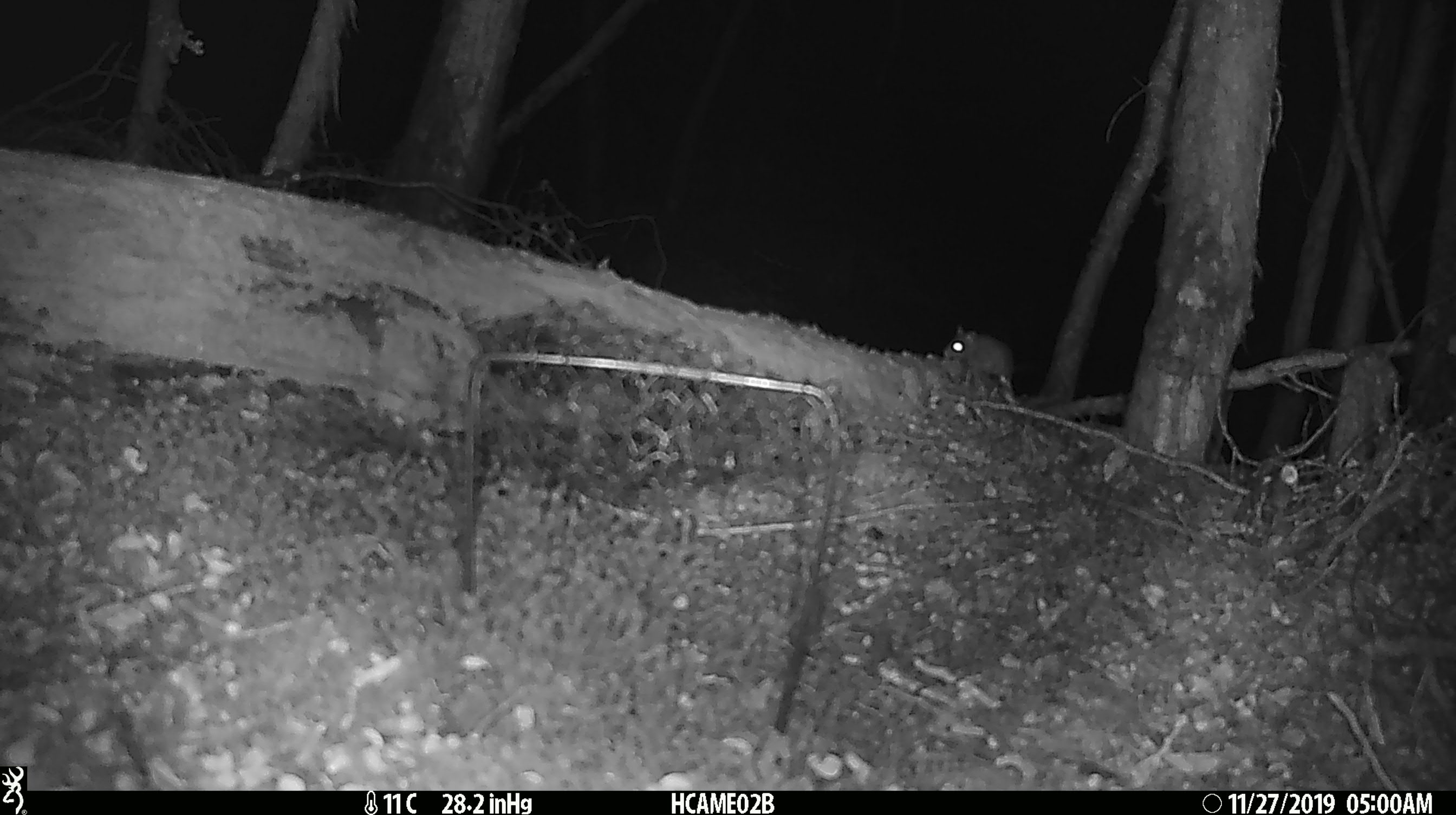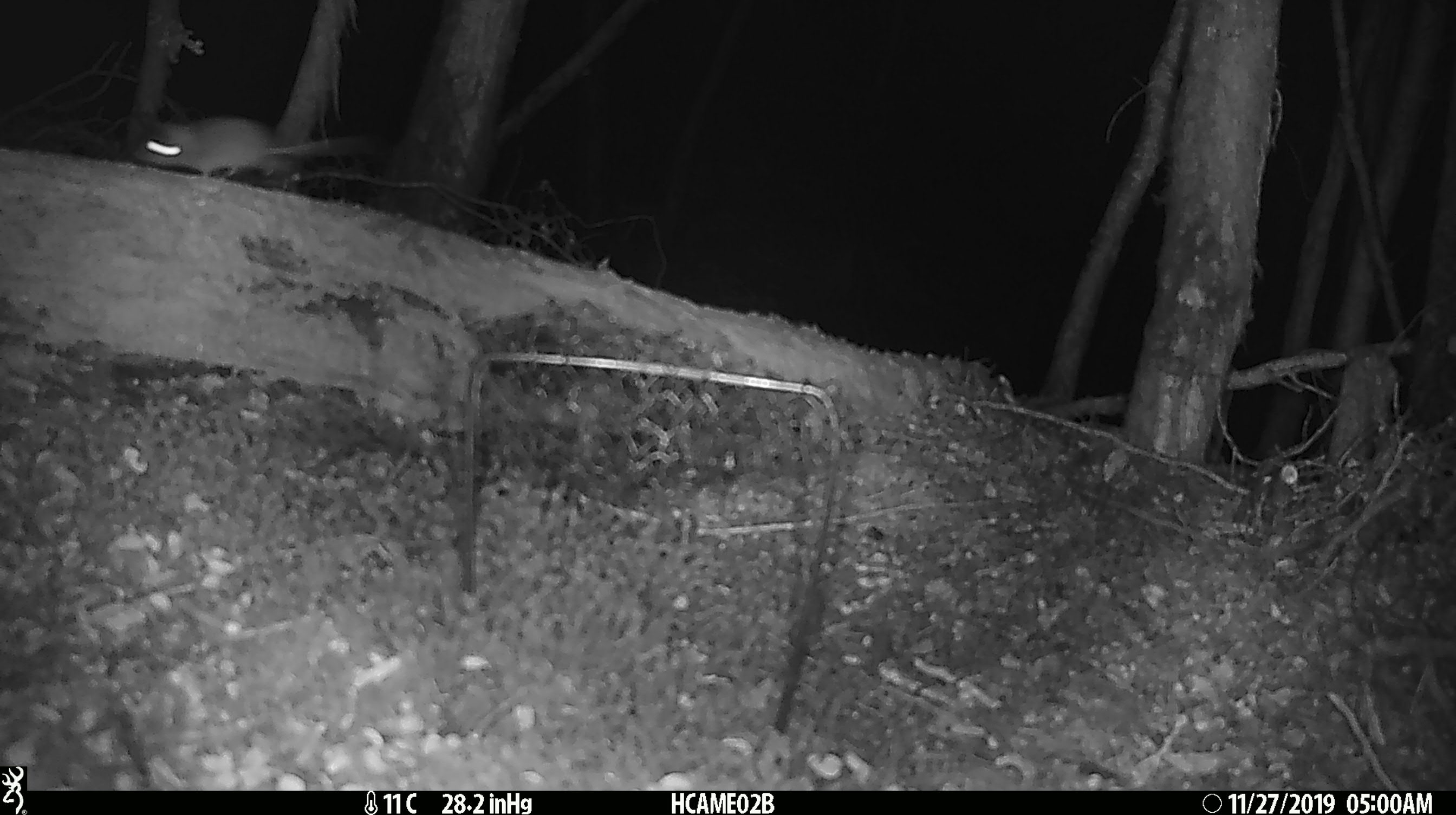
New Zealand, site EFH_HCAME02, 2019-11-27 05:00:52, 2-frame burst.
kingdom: Animalia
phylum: Chordata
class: Mammalia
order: Rodentia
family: Muridae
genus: Mus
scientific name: Mus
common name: mouse